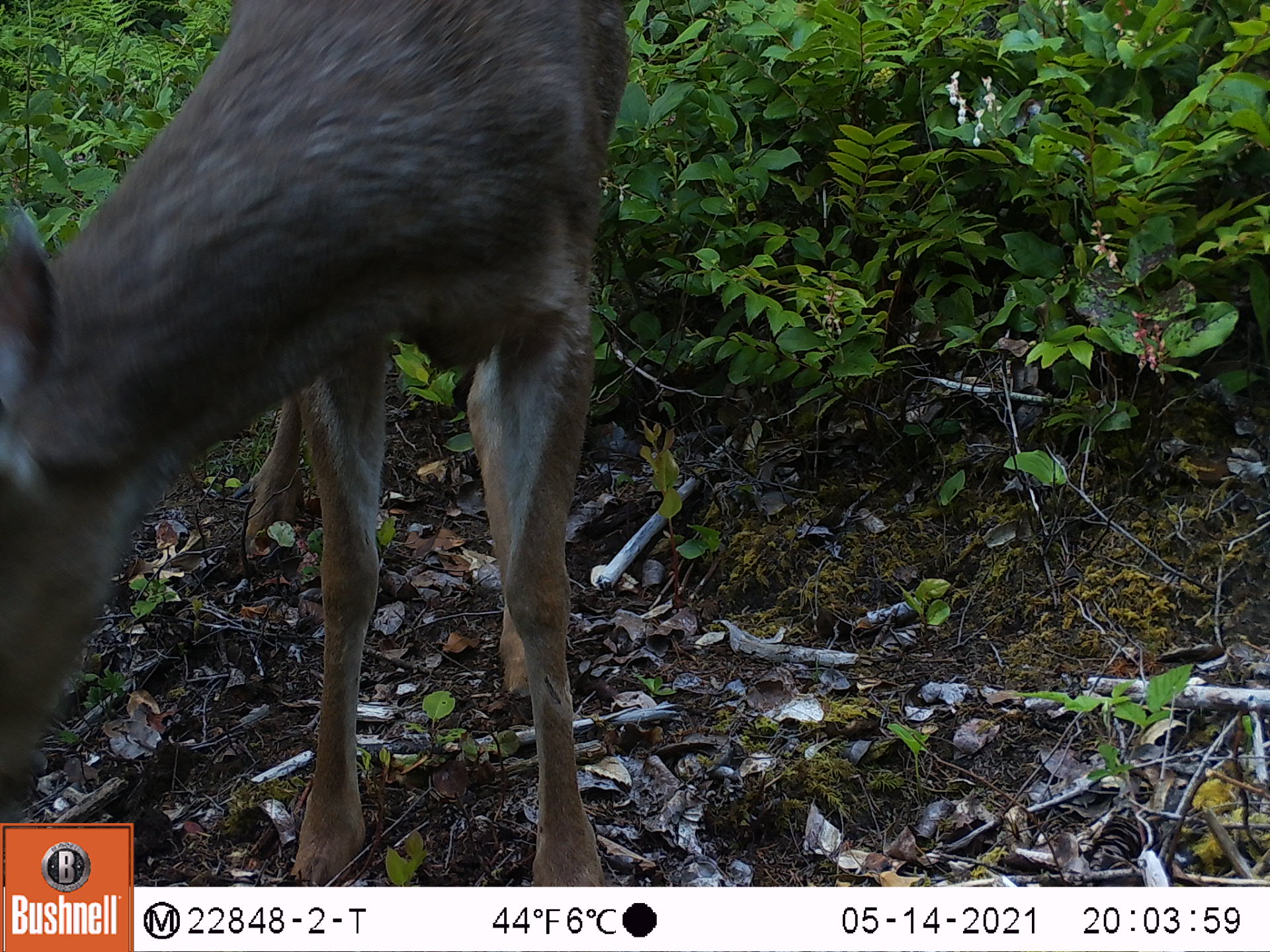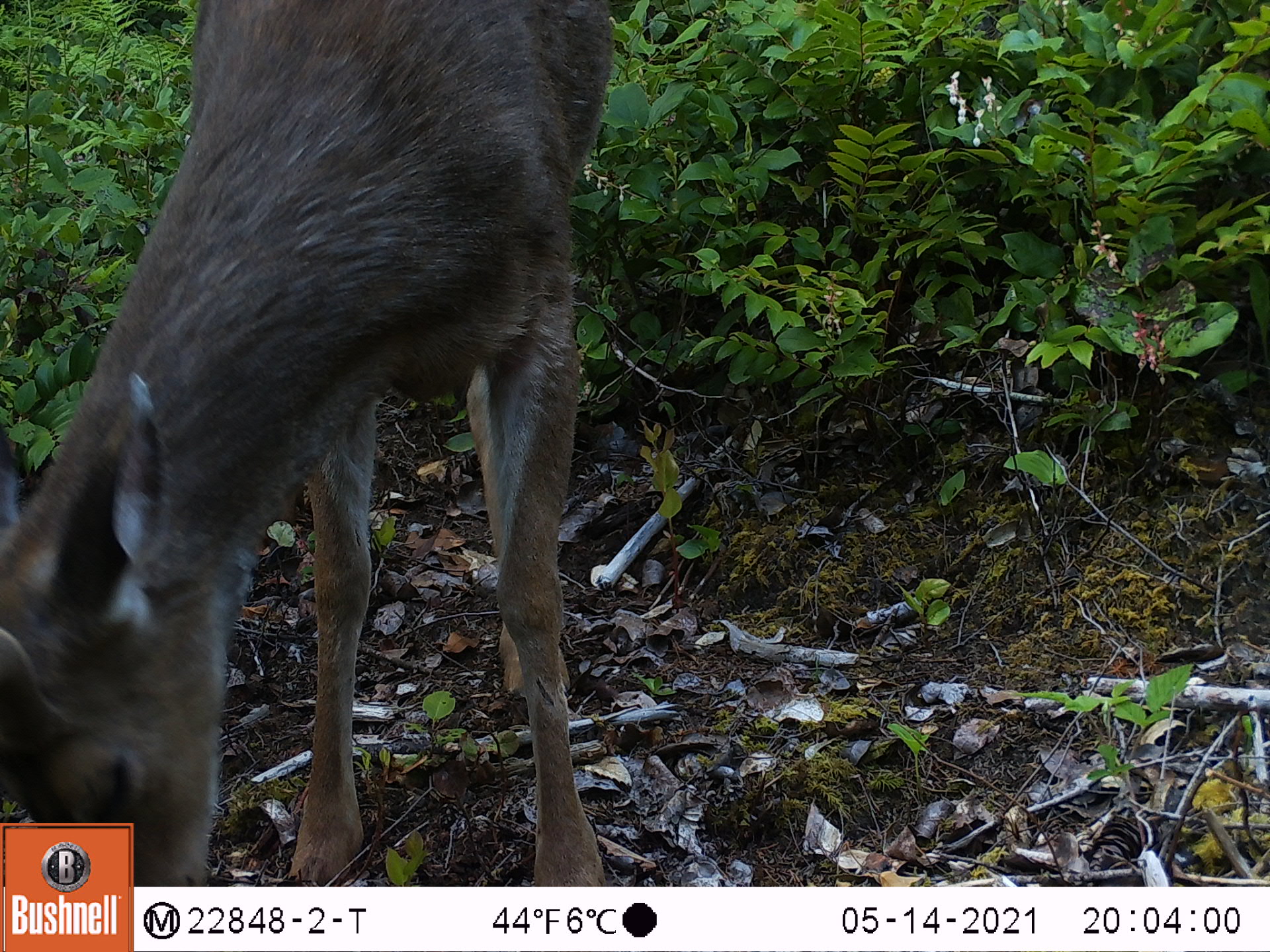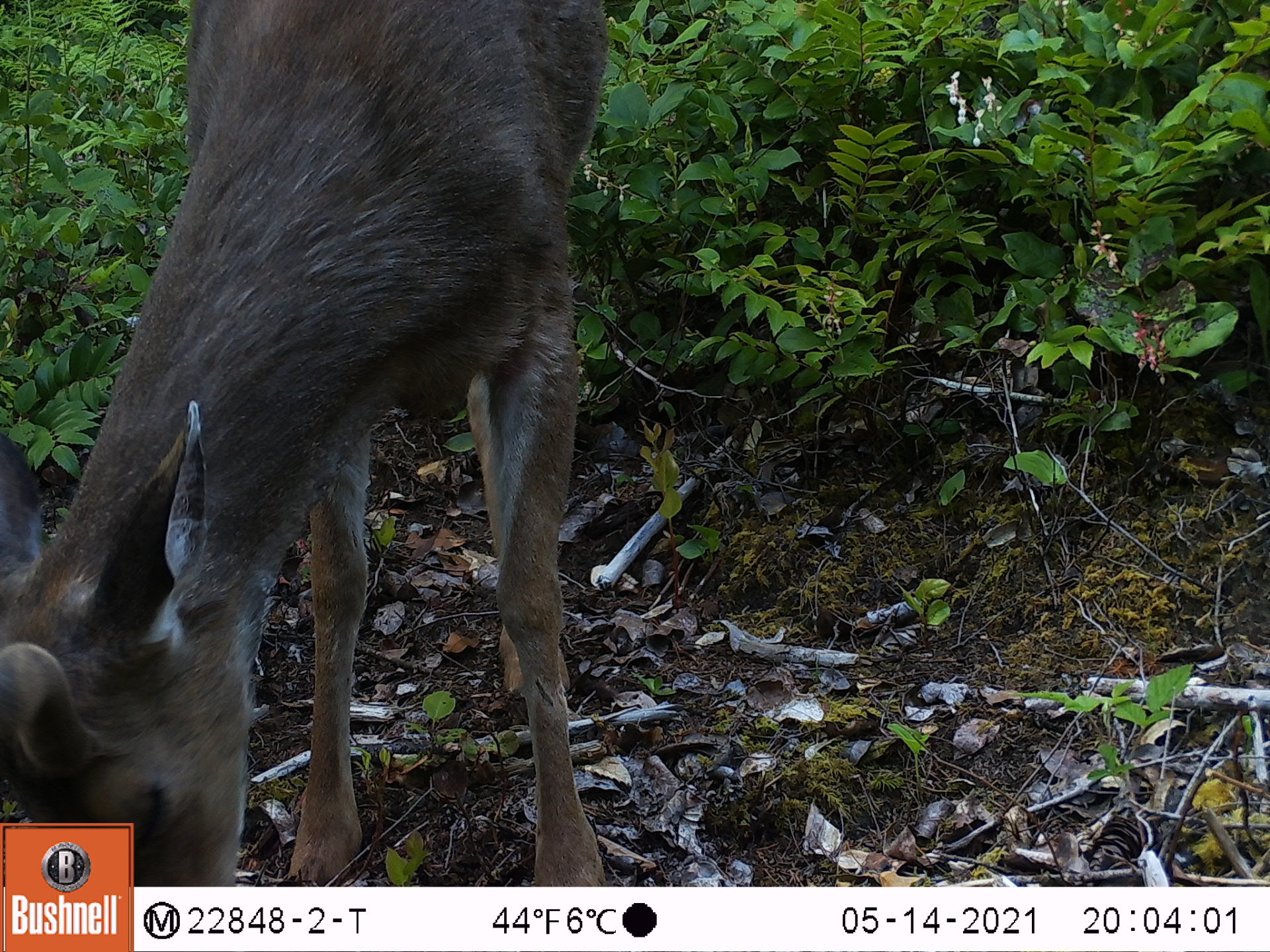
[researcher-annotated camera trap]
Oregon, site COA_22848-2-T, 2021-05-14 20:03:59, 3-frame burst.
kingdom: Animalia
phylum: Chordata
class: Mammalia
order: Artiodactyla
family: Cervidae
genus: Odocoileus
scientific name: Odocoileus hemionus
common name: black-tailed deer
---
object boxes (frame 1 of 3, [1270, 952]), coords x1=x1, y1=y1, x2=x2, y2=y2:
black-tailed deer: x1=3, y1=0, x2=633, y2=820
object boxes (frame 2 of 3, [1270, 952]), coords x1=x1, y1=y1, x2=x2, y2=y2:
black-tailed deer: x1=4, y1=0, x2=631, y2=819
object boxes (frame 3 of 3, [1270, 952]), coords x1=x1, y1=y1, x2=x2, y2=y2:
black-tailed deer: x1=4, y1=0, x2=613, y2=816